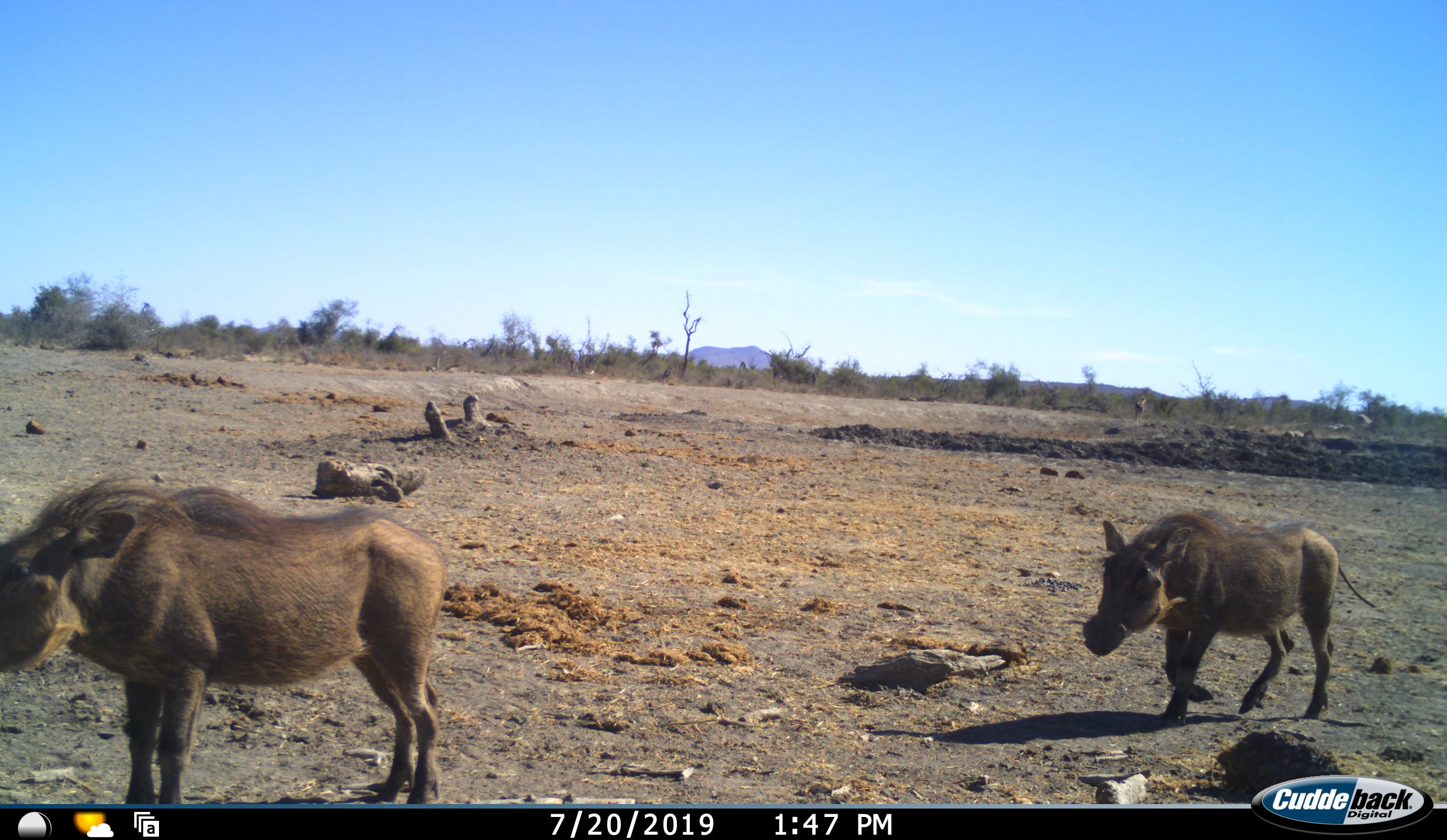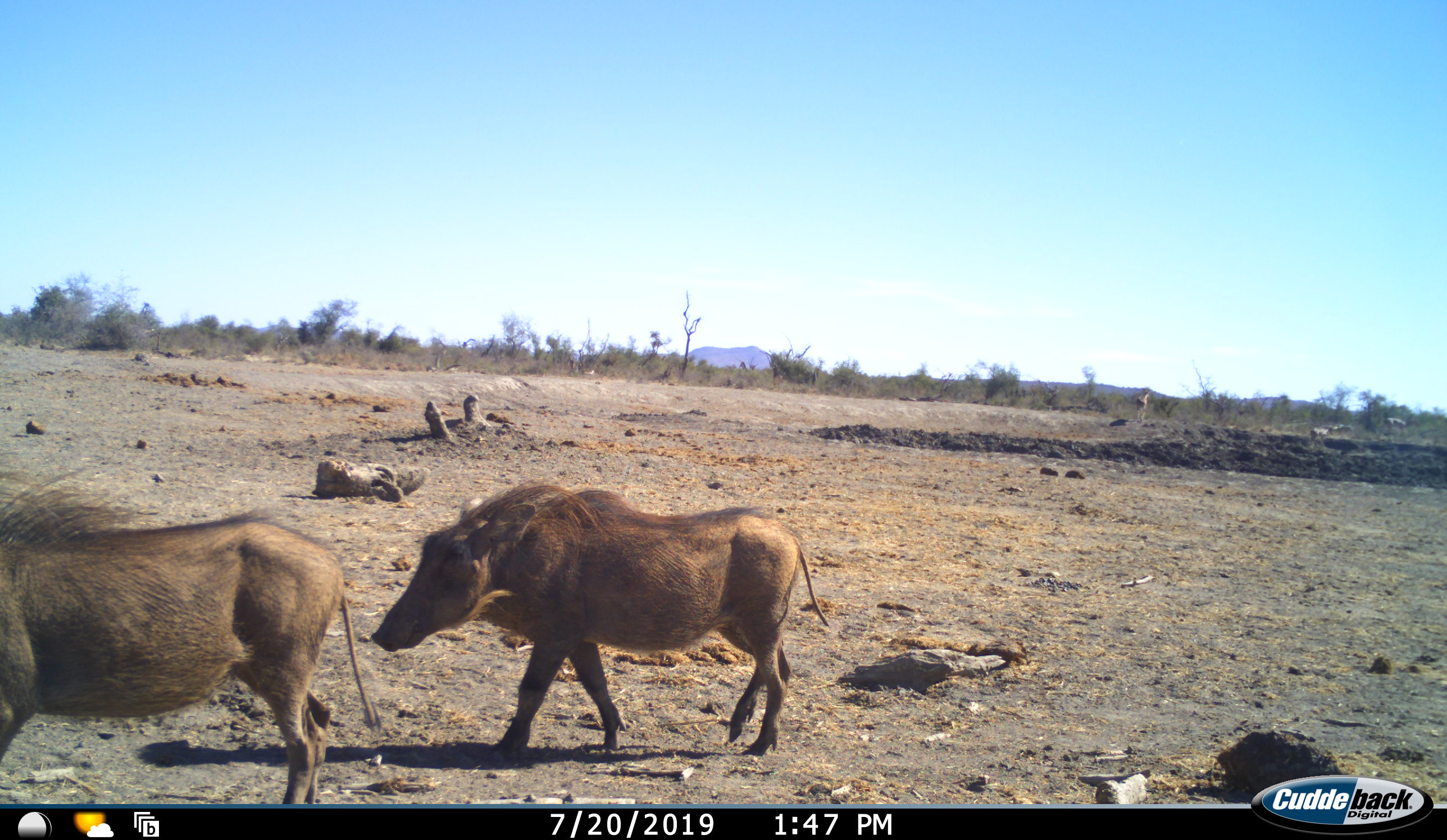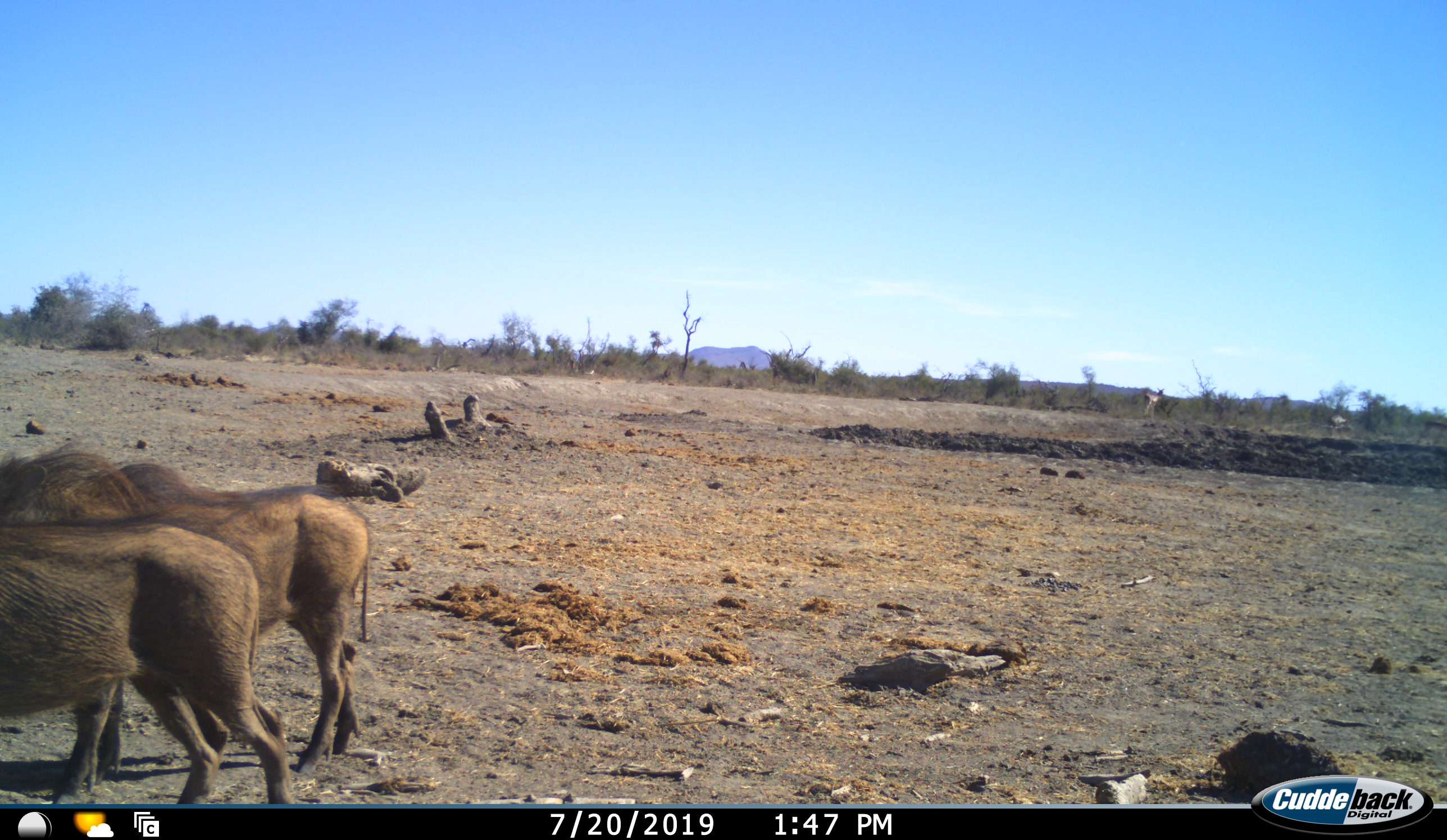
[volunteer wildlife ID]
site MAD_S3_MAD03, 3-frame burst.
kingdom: Animalia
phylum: Chordata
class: Mammalia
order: Artiodactyla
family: Suidae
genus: Phacochoerus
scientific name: Phacochoerus africanus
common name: warthog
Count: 2.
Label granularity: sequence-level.